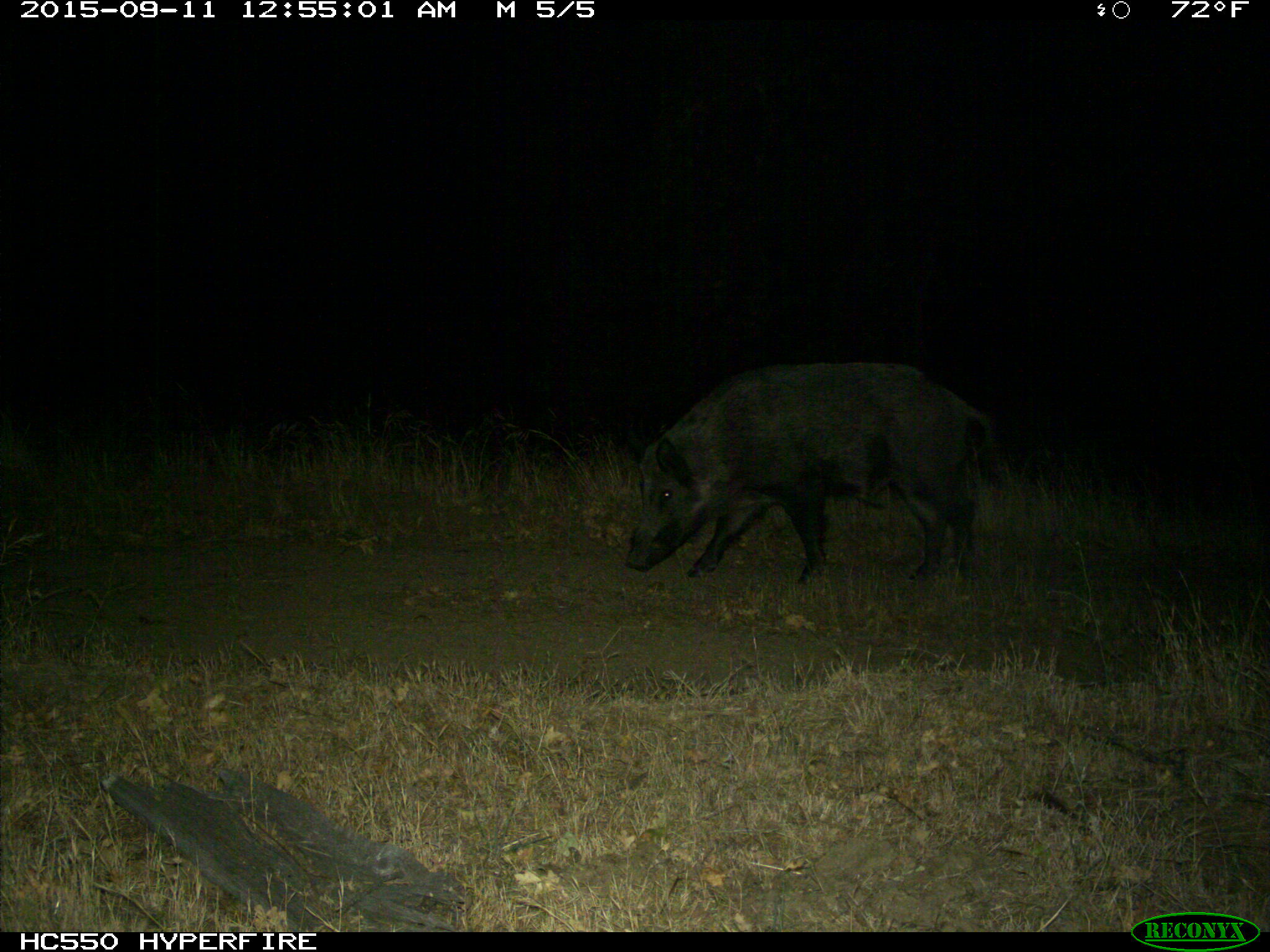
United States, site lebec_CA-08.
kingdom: Animalia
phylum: Chordata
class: Mammalia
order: Artiodactyla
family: Suidae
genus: Sus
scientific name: Sus scrofa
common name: wild boar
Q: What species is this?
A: Sus scrofa (wild boar).